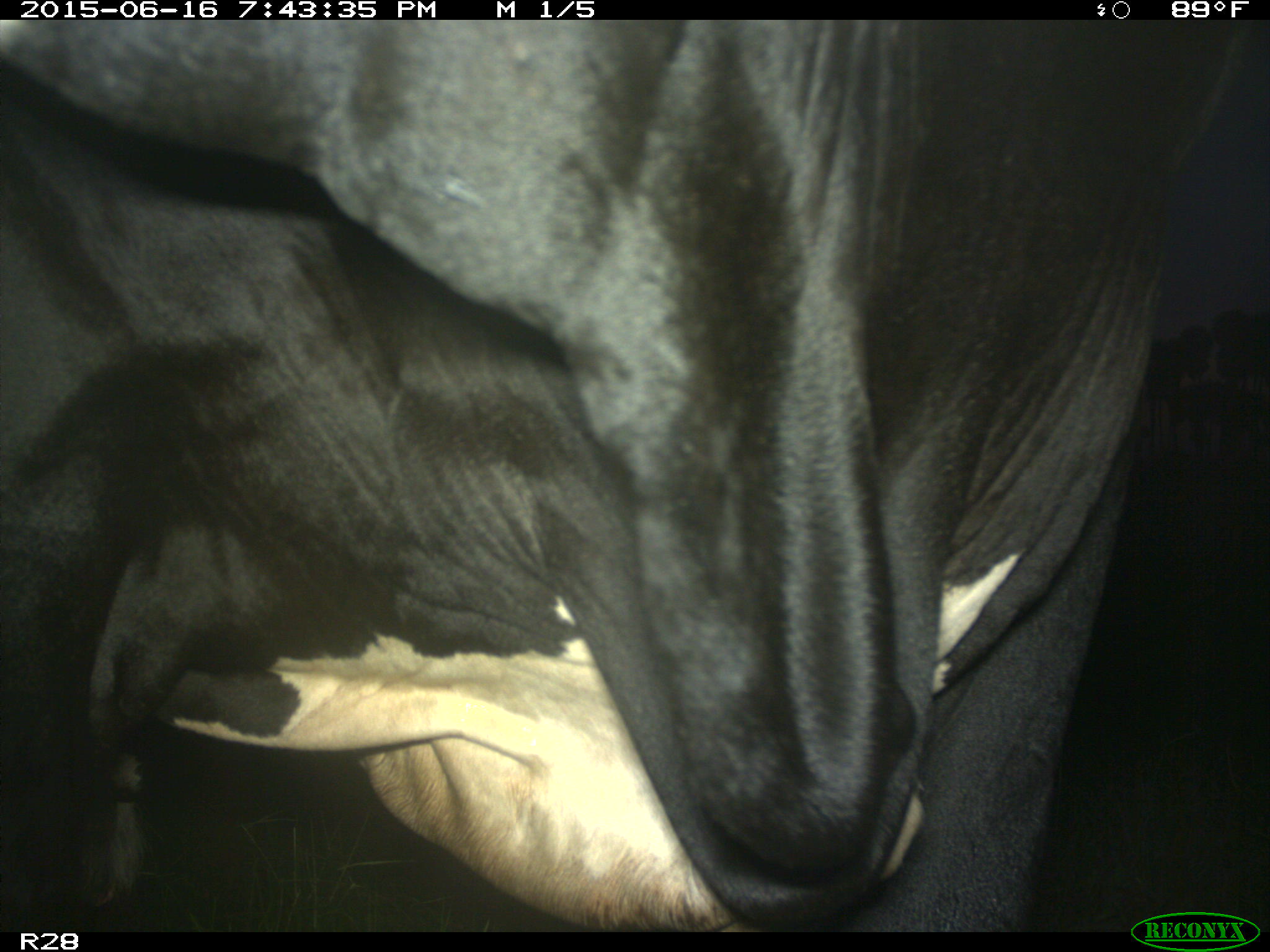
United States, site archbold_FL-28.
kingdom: Animalia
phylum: Chordata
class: Mammalia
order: Artiodactyla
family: Bovidae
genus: Bos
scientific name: Bos taurus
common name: domestic cow